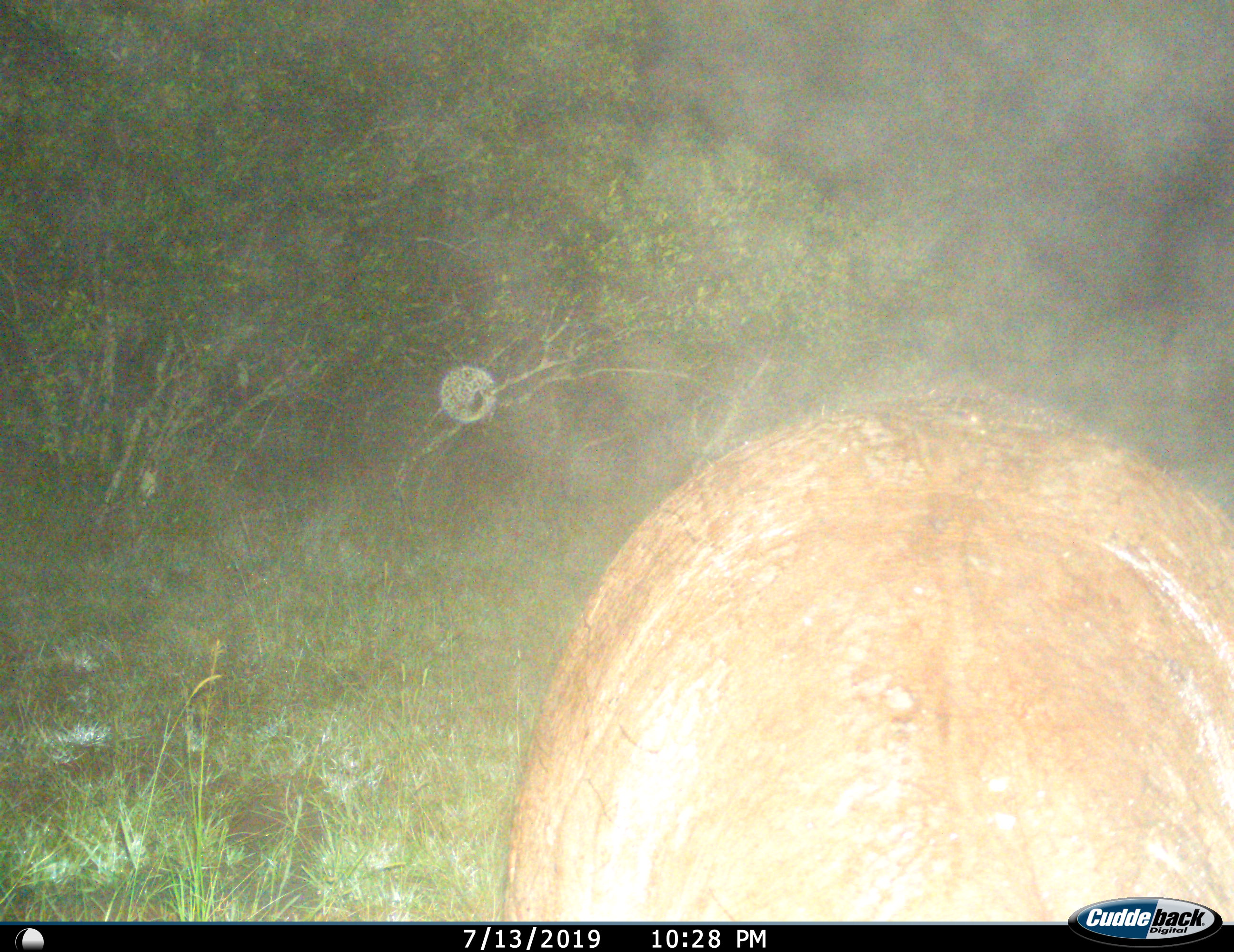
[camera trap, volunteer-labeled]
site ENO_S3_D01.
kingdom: Animalia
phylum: Chordata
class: Mammalia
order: Artiodactyla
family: Hippopotamidae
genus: Hippopotamus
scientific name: Hippopotamus amphibius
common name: hippopotamus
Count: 1.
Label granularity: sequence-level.